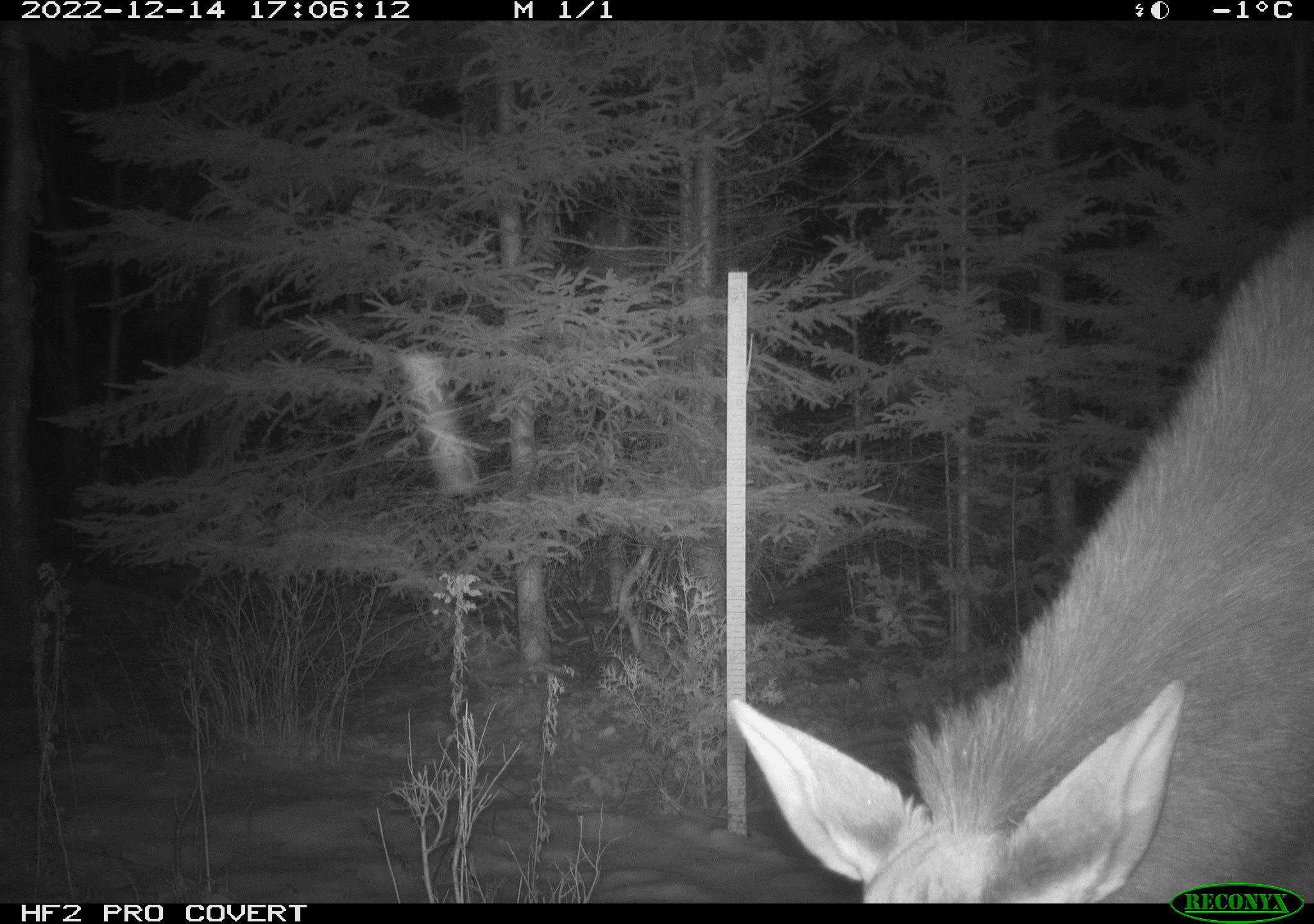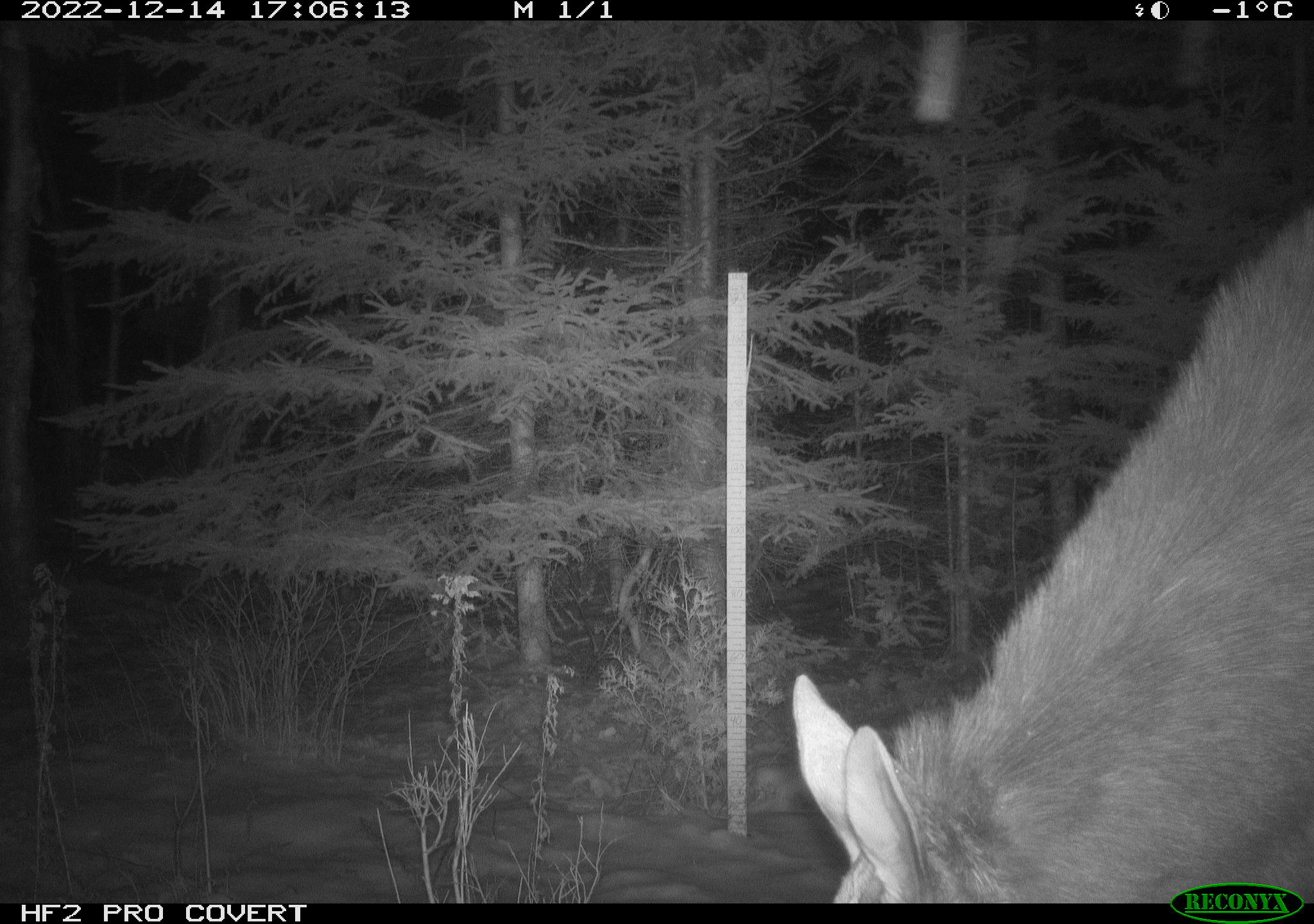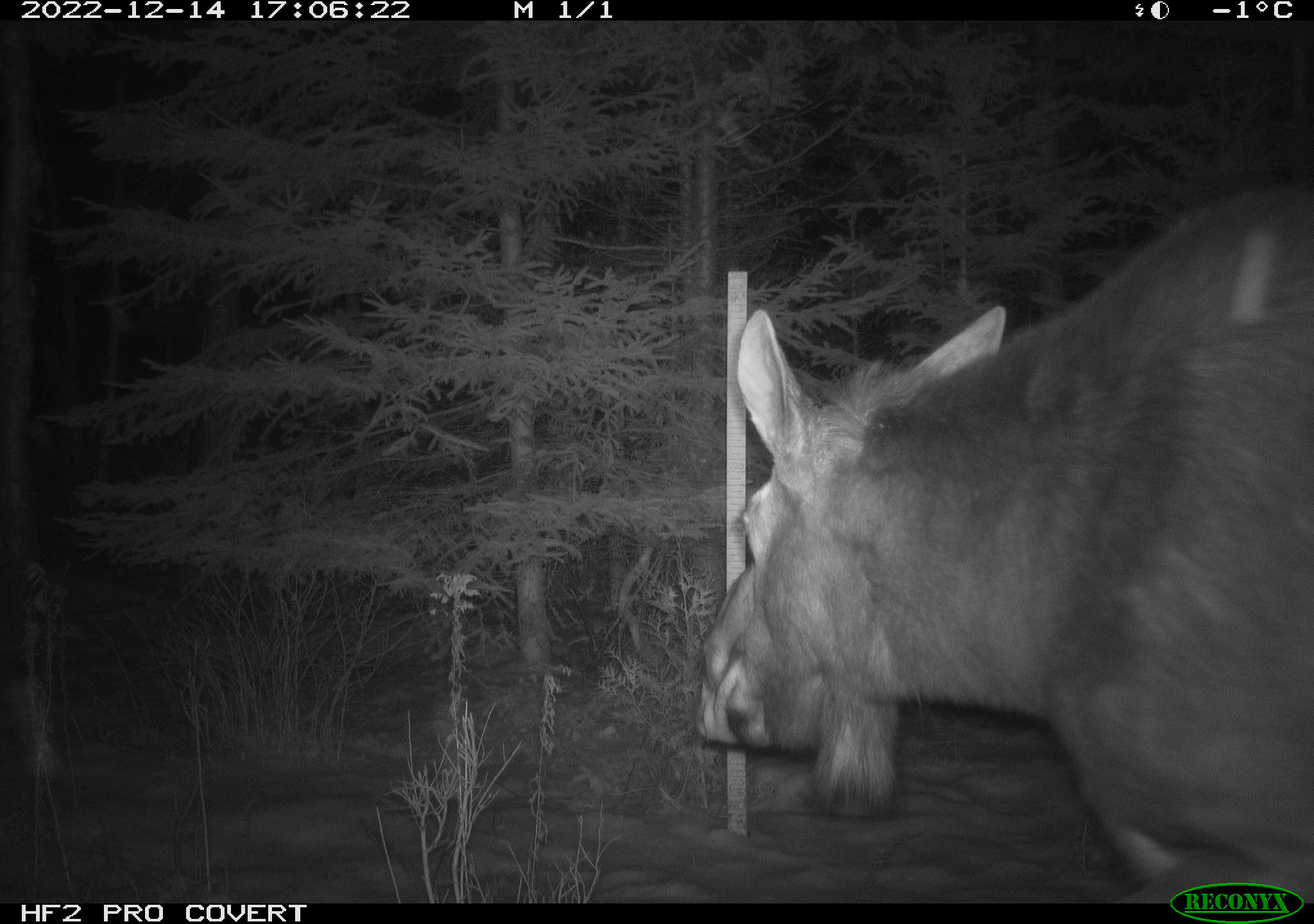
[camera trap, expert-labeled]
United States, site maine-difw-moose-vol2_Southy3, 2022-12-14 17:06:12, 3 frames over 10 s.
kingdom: Animalia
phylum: Chordata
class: Mammalia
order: Artiodactyla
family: Cervidae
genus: Alces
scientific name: Alces alces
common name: moose